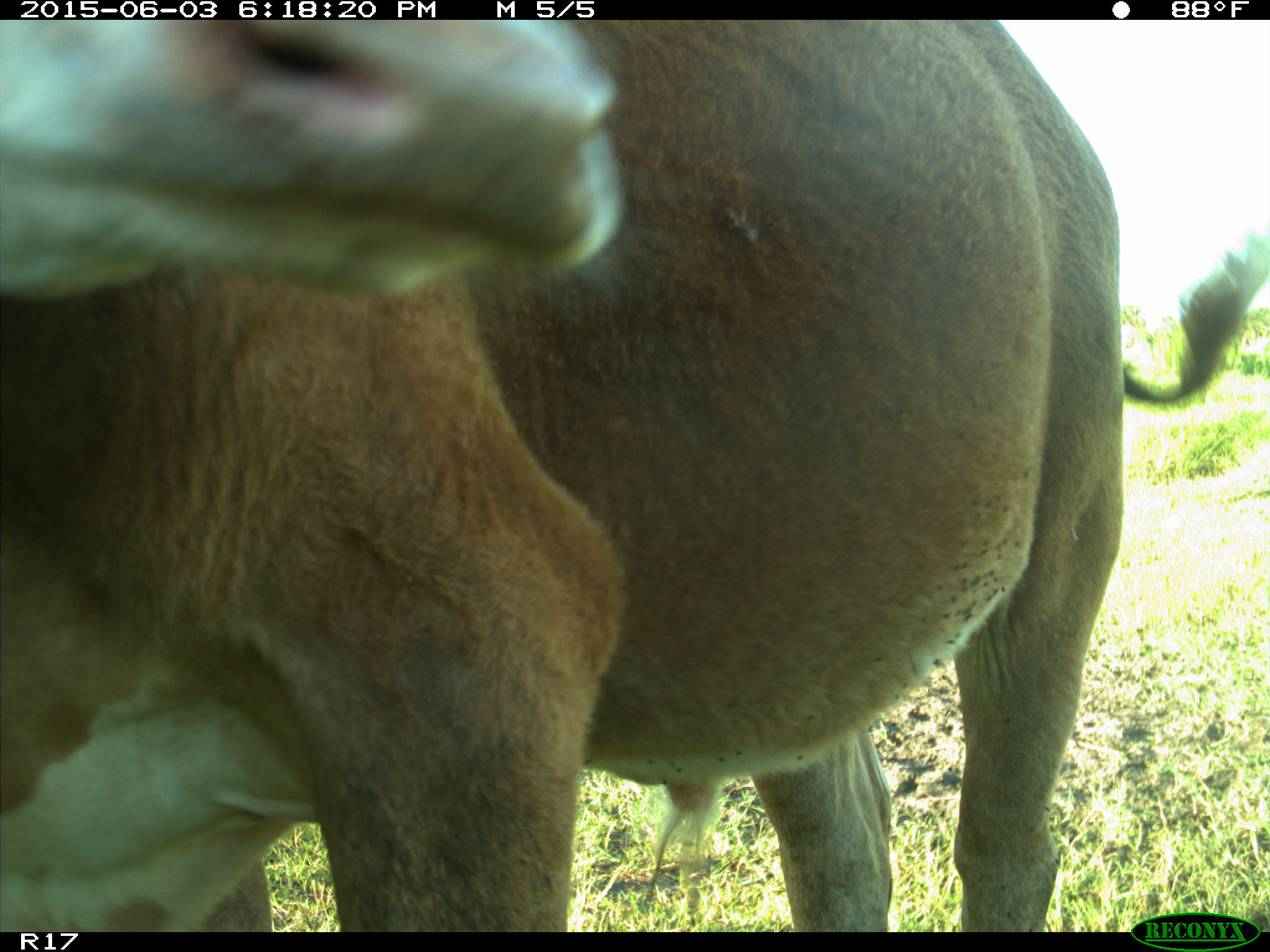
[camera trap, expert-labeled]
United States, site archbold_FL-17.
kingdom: Animalia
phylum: Chordata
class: Mammalia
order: Artiodactyla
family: Bovidae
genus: Bos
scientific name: Bos taurus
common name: domestic cow